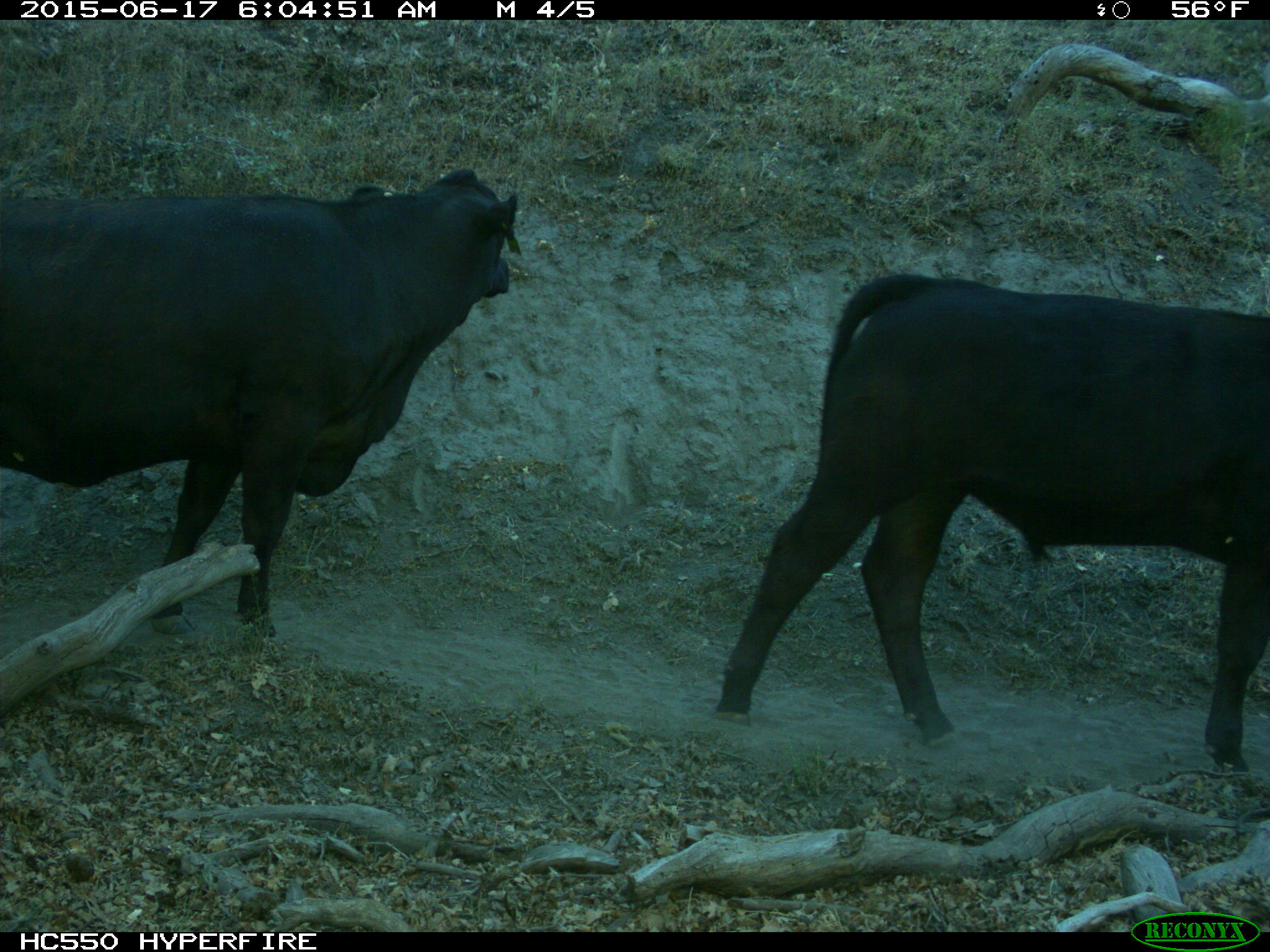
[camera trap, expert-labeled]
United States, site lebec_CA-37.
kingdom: Animalia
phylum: Chordata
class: Mammalia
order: Artiodactyla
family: Bovidae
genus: Bos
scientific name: Bos taurus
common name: domestic cow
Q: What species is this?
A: Bos taurus (domestic cow).